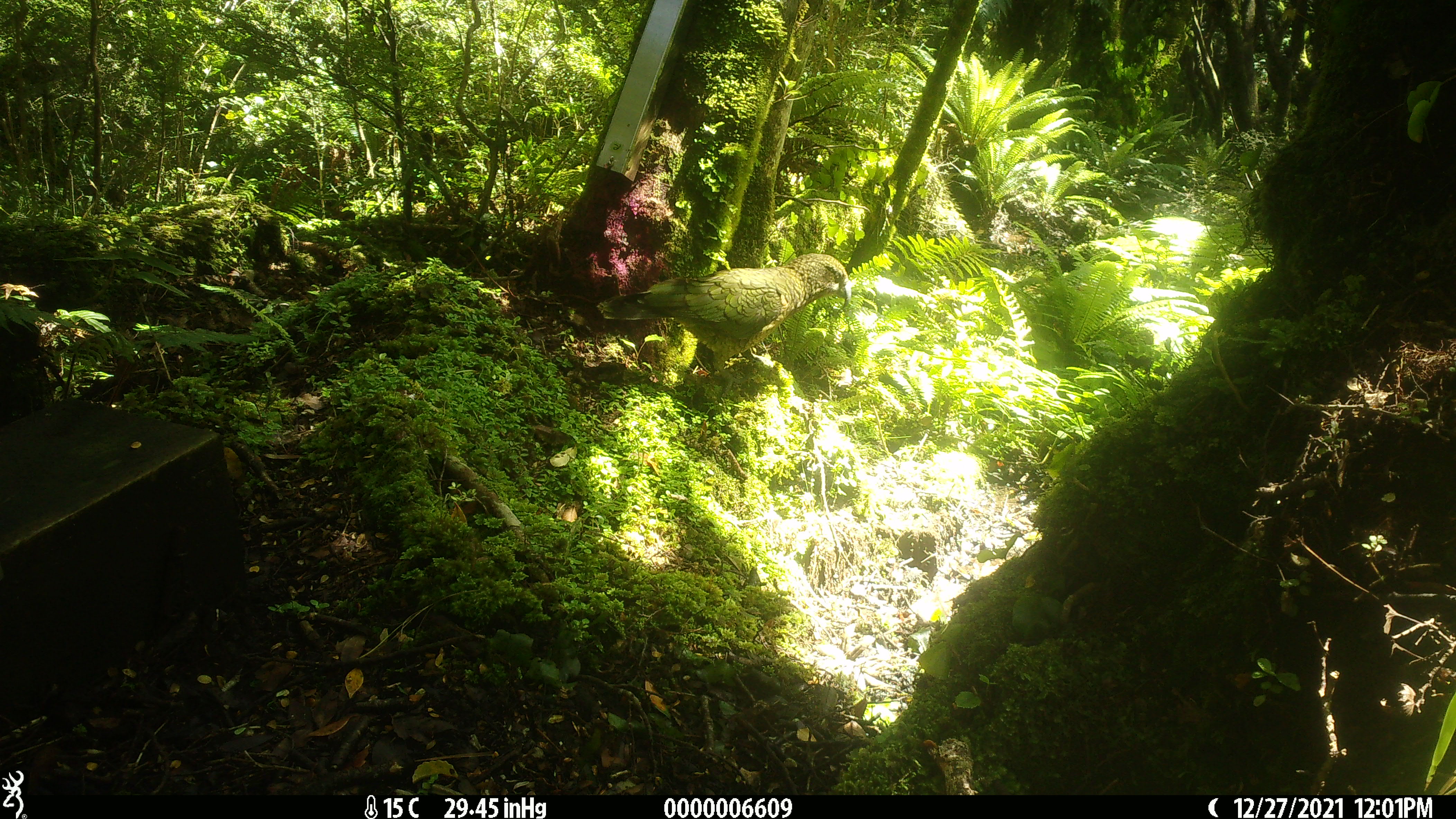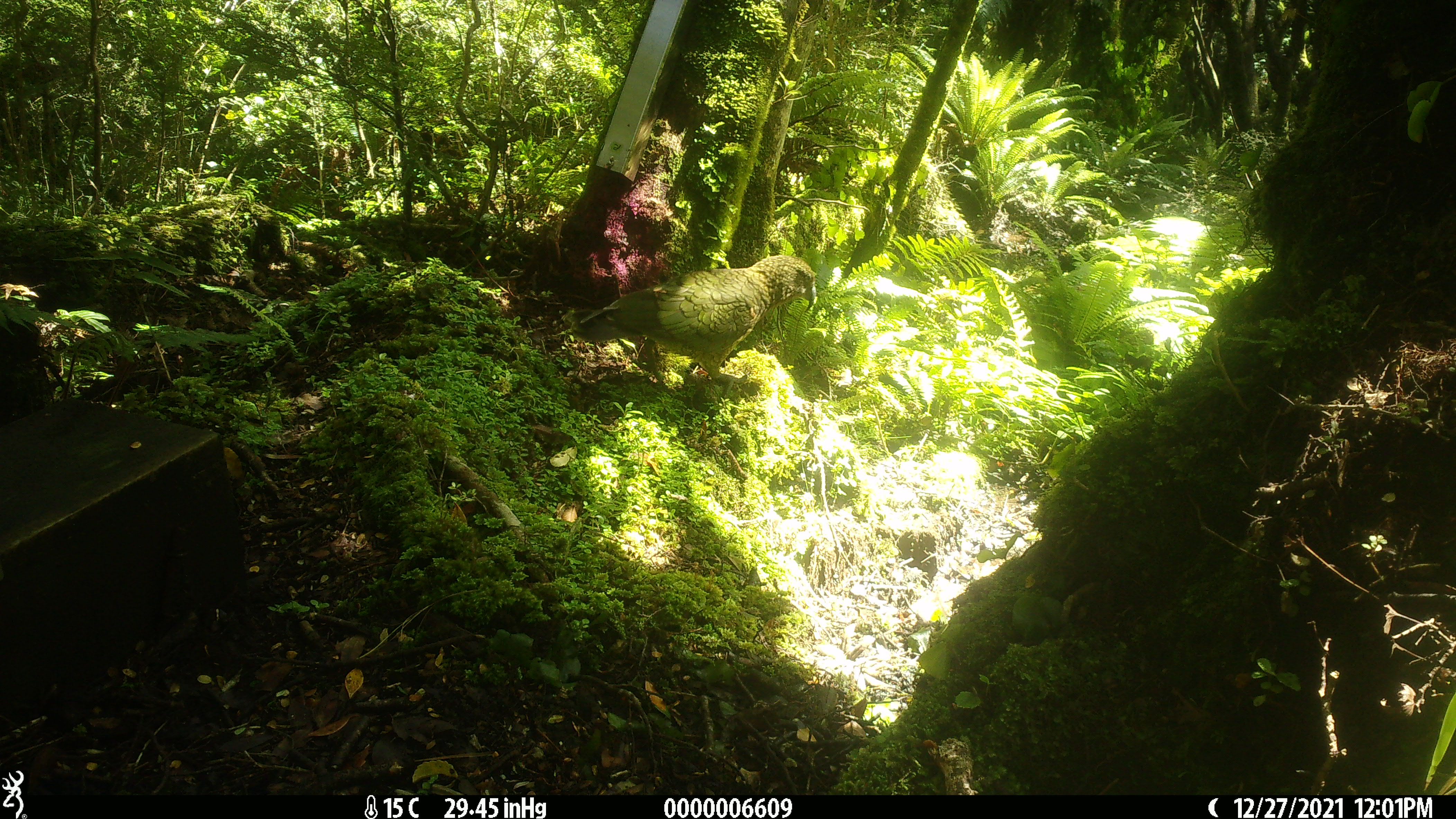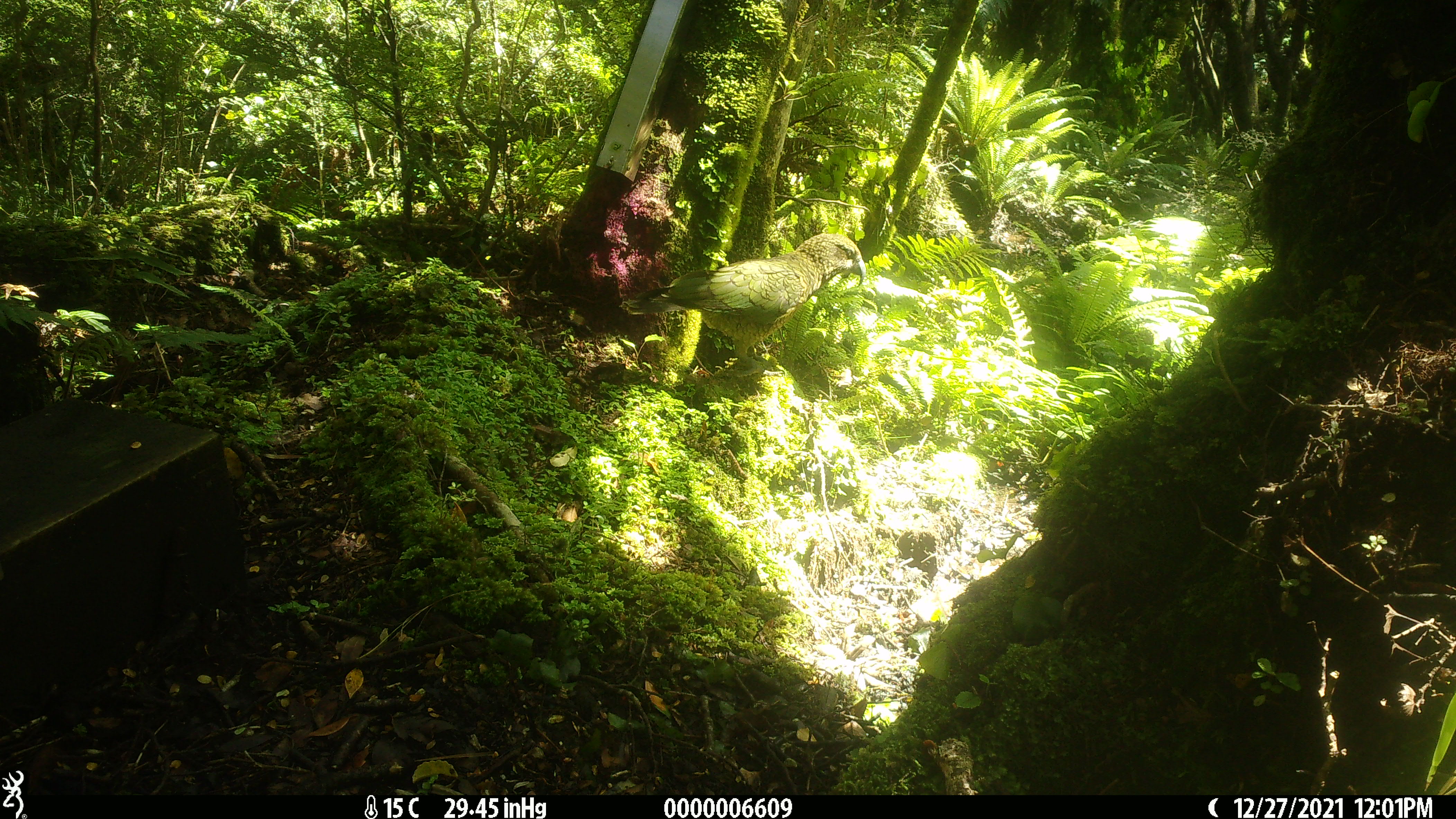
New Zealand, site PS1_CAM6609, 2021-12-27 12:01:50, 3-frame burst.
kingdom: Animalia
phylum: Chordata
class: Aves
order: Psittaciformes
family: Strigopidae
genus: Nestor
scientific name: Nestor notabilis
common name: kea